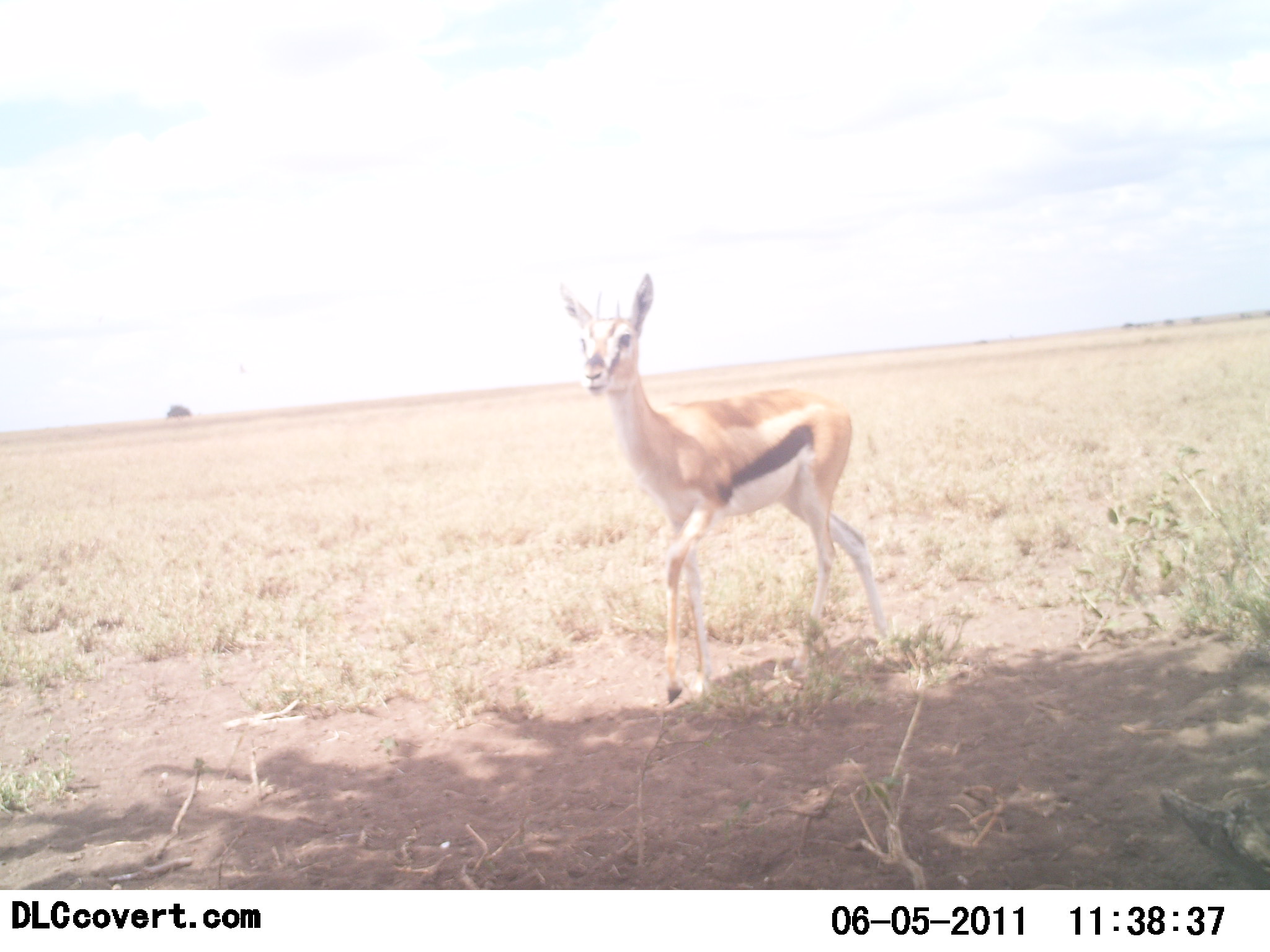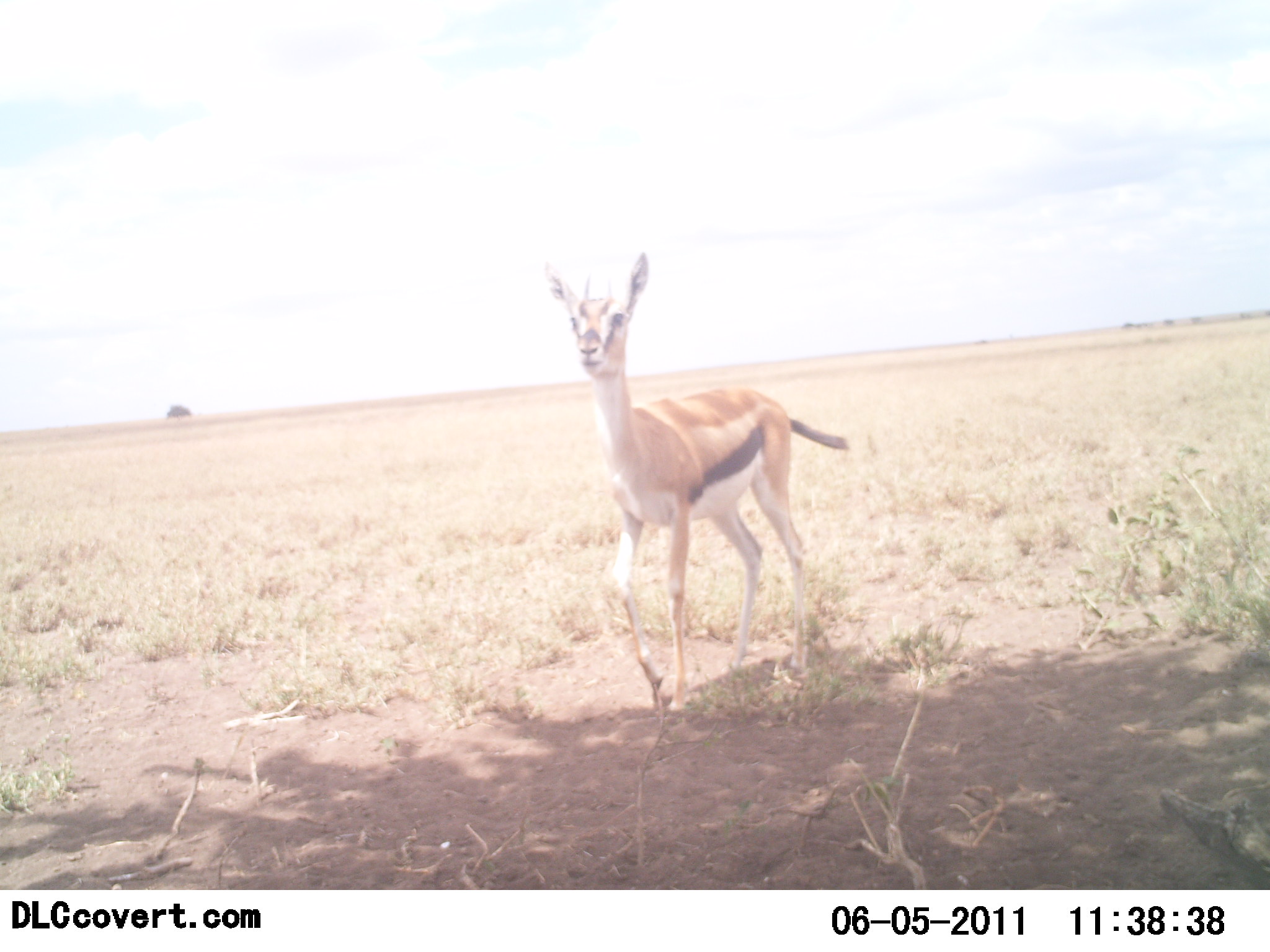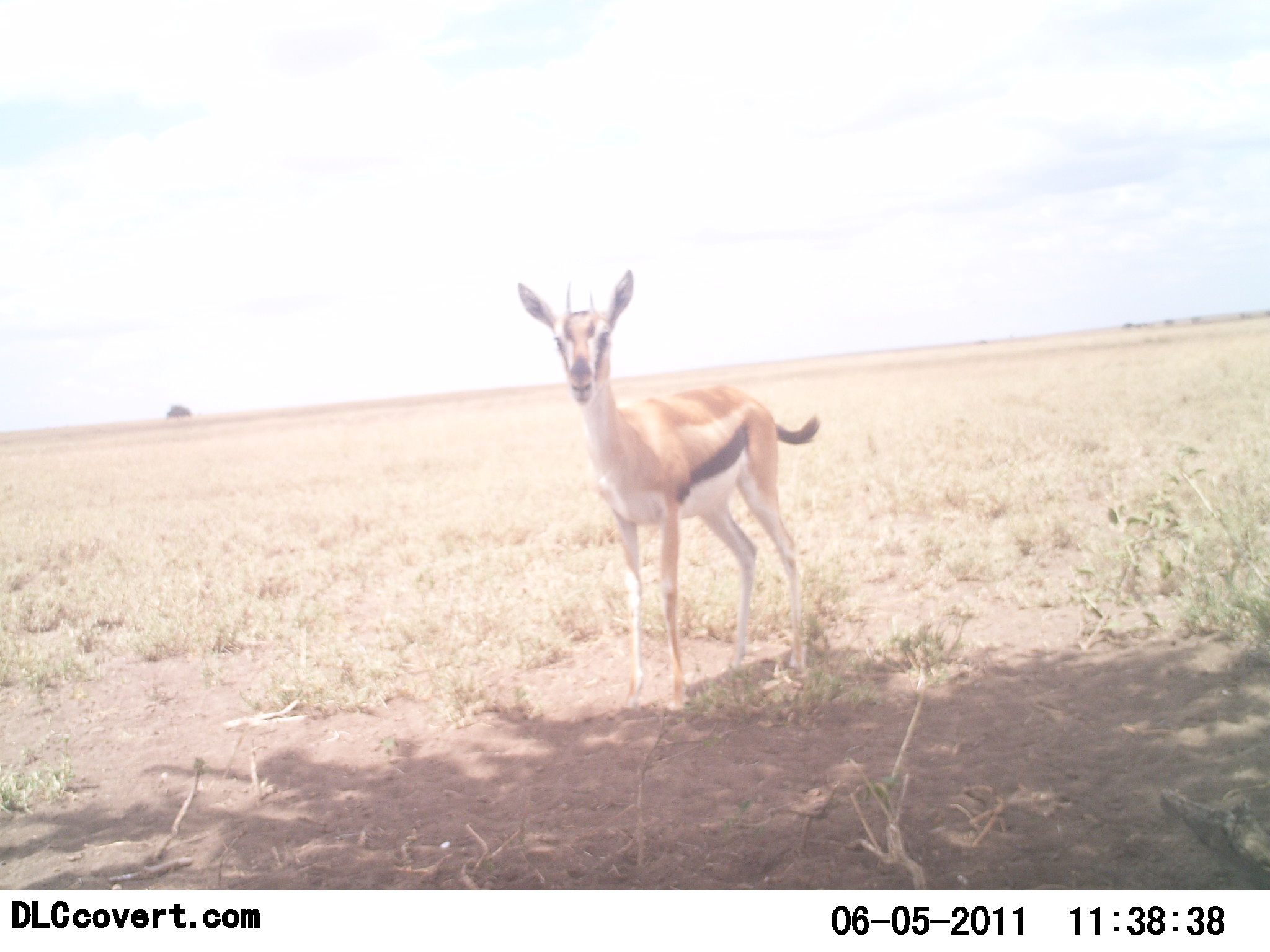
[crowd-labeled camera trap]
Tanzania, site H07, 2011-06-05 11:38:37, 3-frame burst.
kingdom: Animalia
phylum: Chordata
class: Mammalia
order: Artiodactyla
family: Bovidae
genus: Eudorcas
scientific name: Eudorcas thomsonii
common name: thomson's gazelle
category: gazellethomsons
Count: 1.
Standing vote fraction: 20%.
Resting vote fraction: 0%.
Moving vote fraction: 90%.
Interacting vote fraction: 0%.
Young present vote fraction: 10%.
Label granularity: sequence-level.